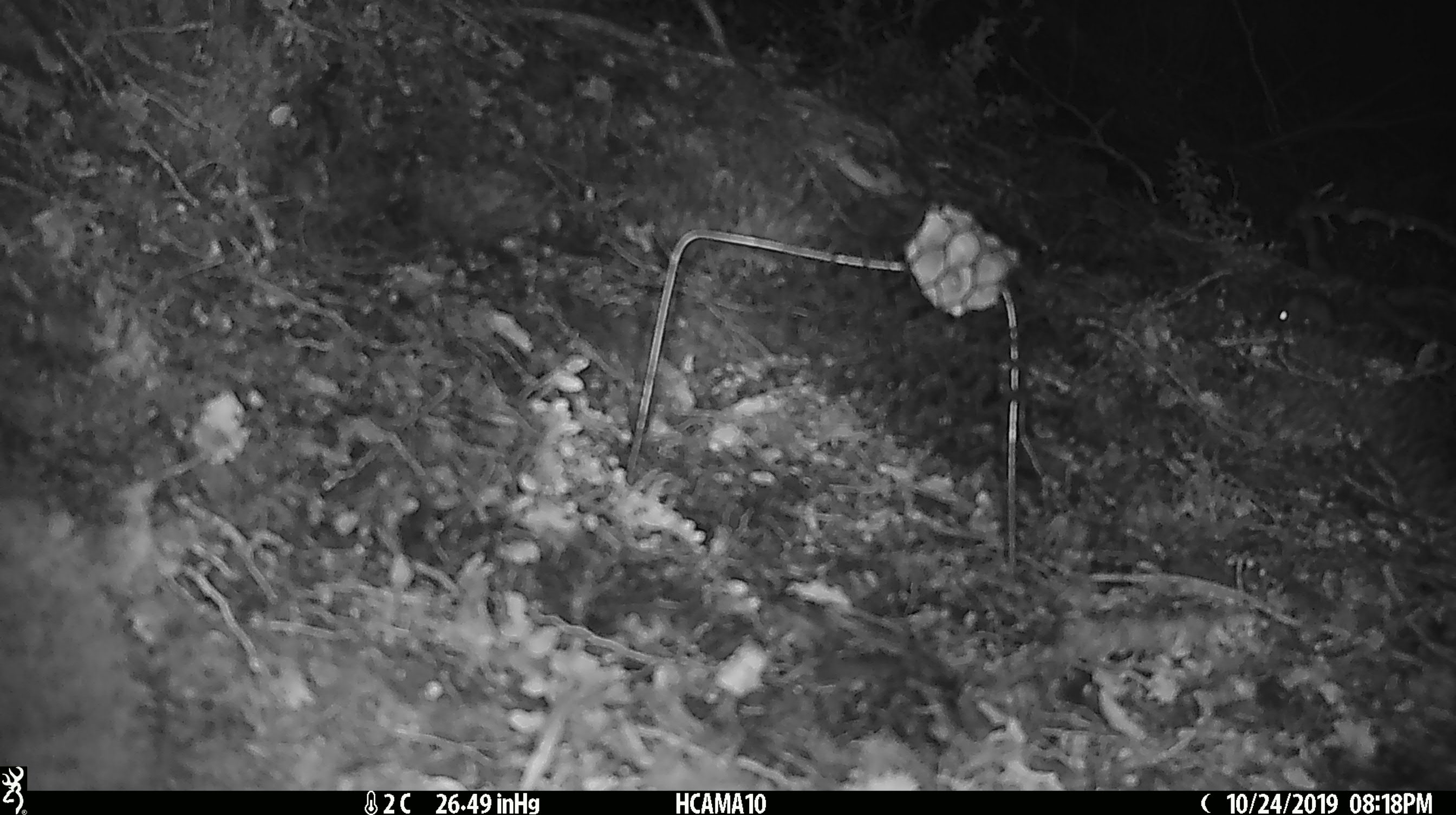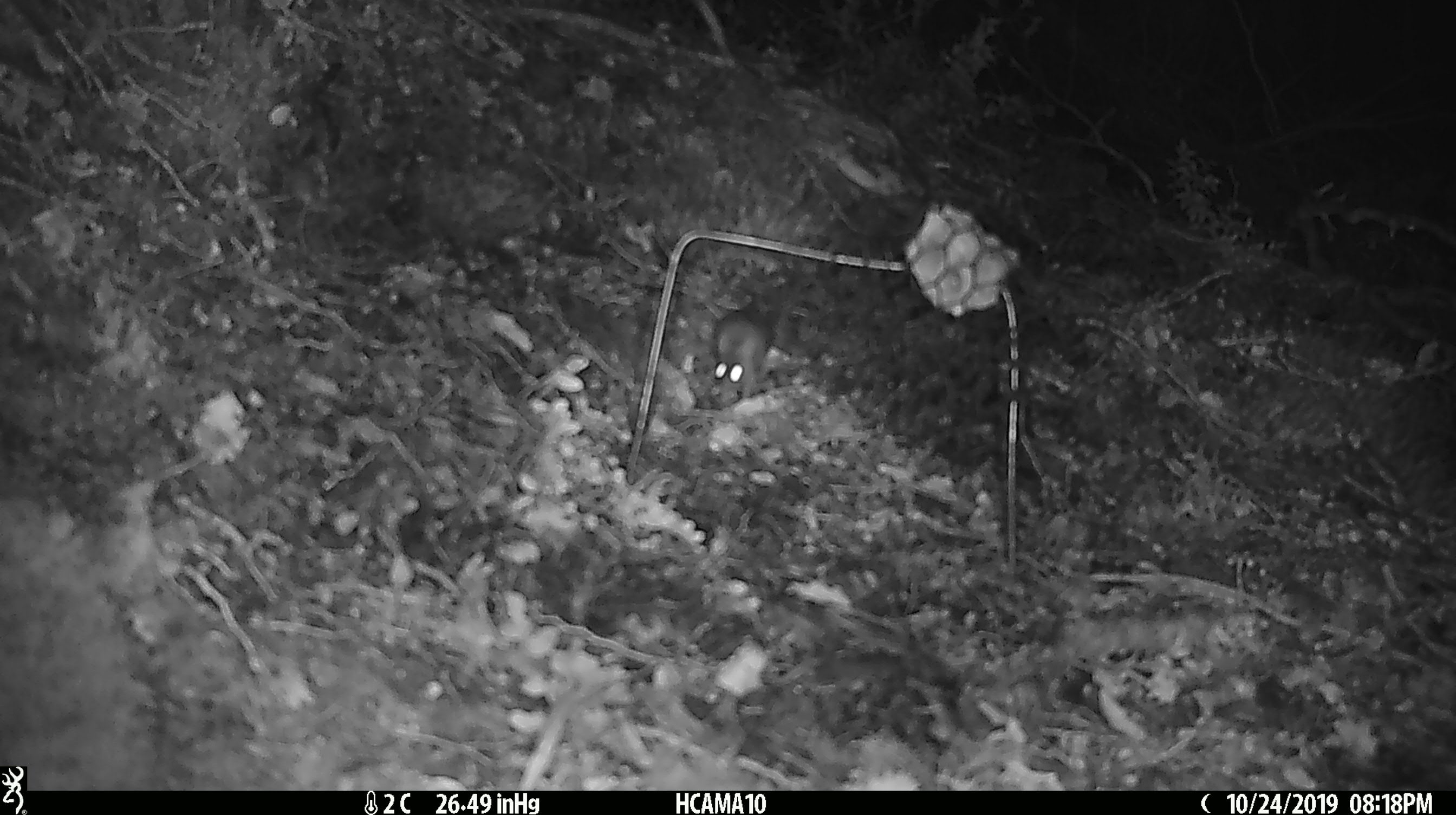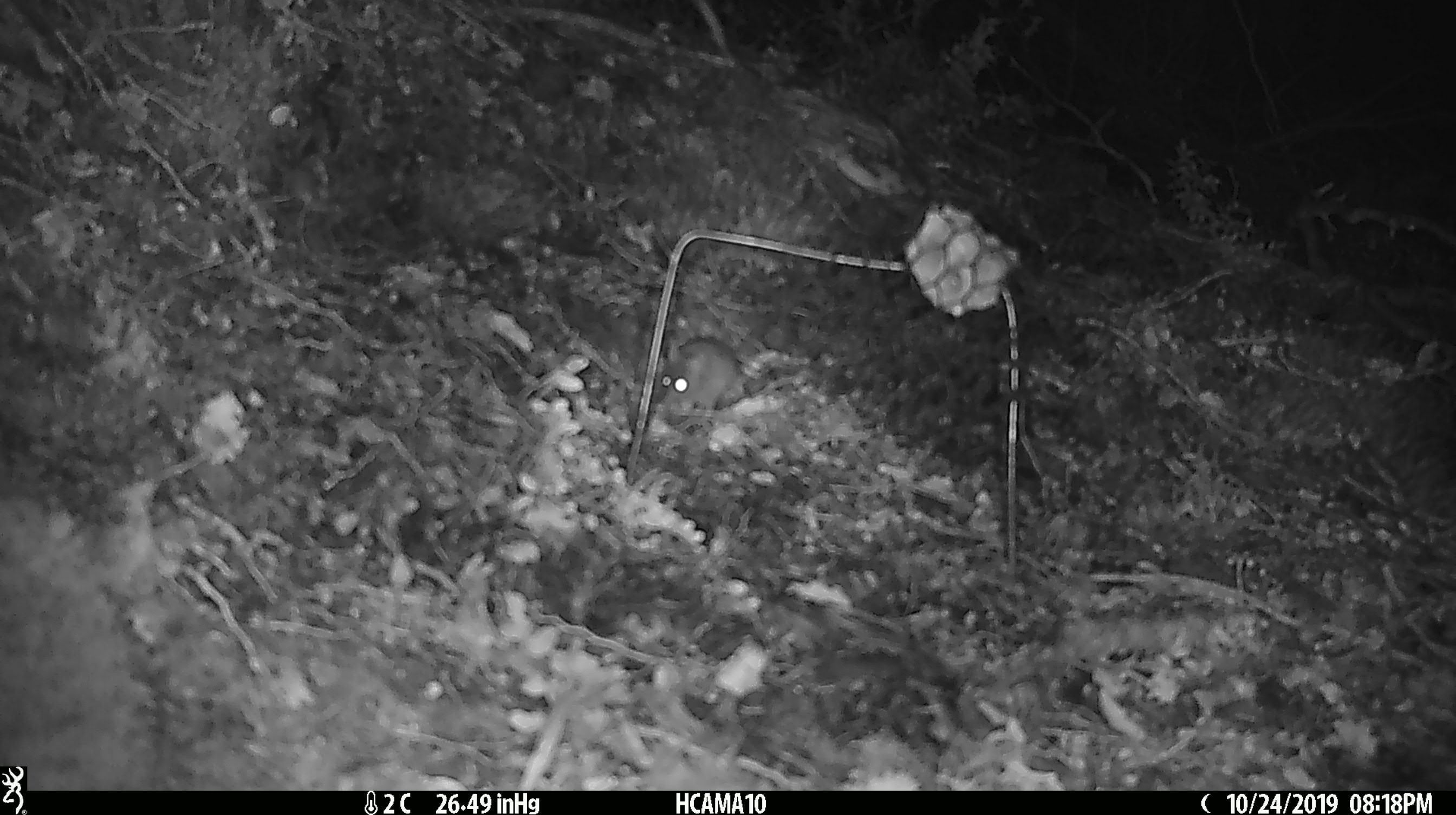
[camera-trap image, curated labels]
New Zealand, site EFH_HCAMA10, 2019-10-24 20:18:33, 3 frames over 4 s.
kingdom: Animalia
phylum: Chordata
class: Mammalia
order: Rodentia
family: Muridae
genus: Mus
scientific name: Mus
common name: mouse